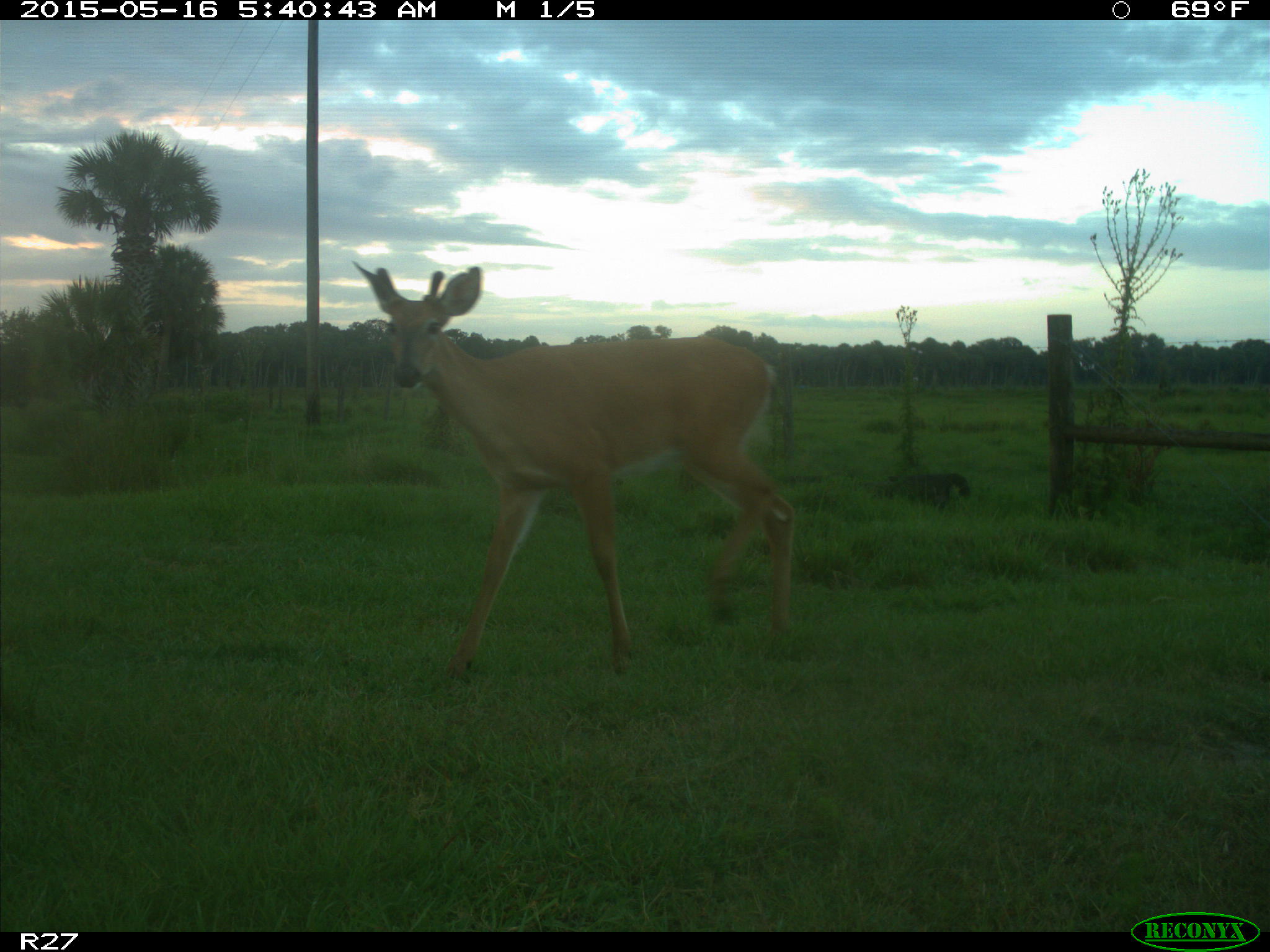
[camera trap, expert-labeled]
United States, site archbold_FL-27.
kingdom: Animalia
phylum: Chordata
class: Mammalia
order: Artiodactyla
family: Cervidae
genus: Odocoileus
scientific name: Odocoileus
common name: deer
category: unidentified deer